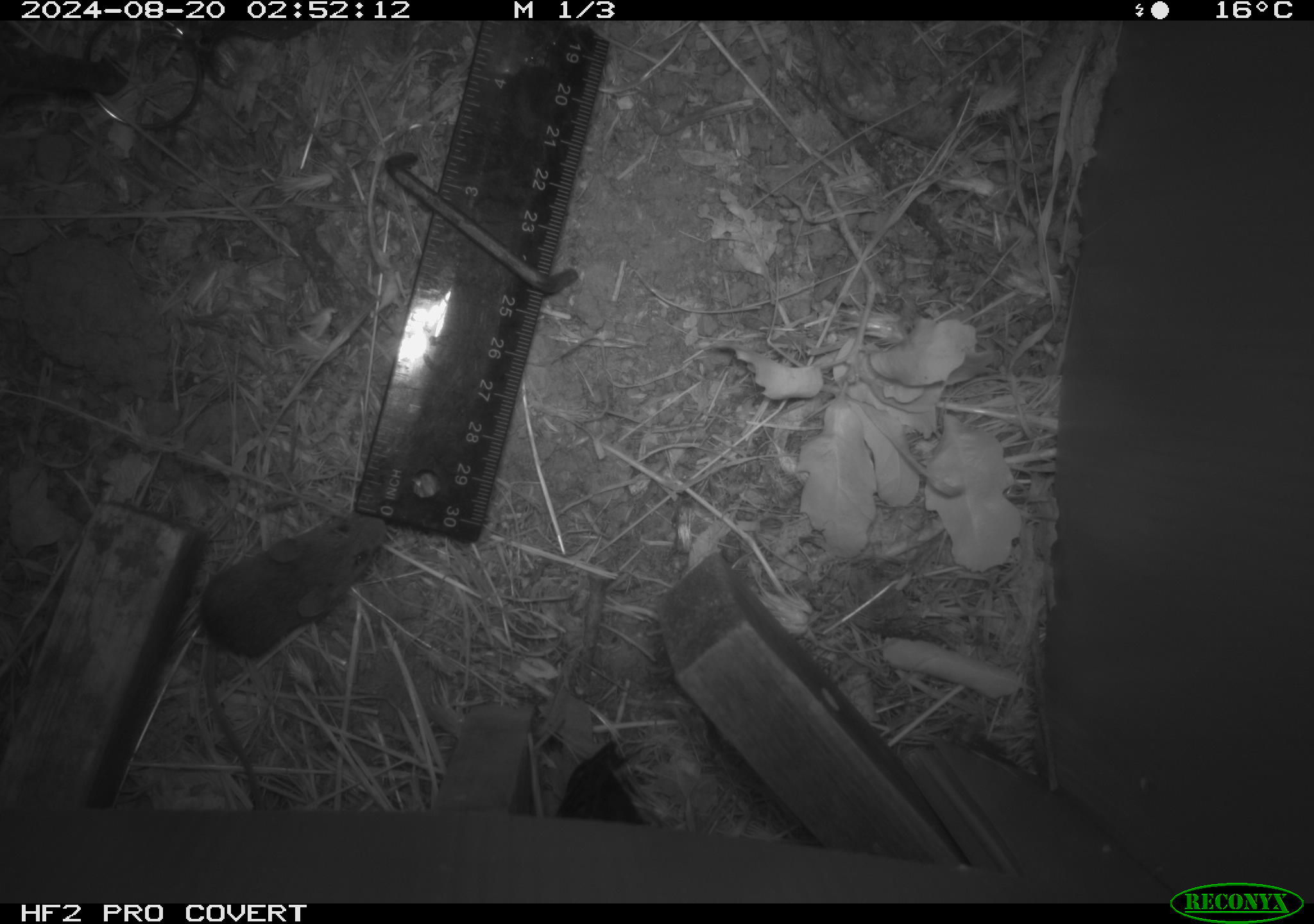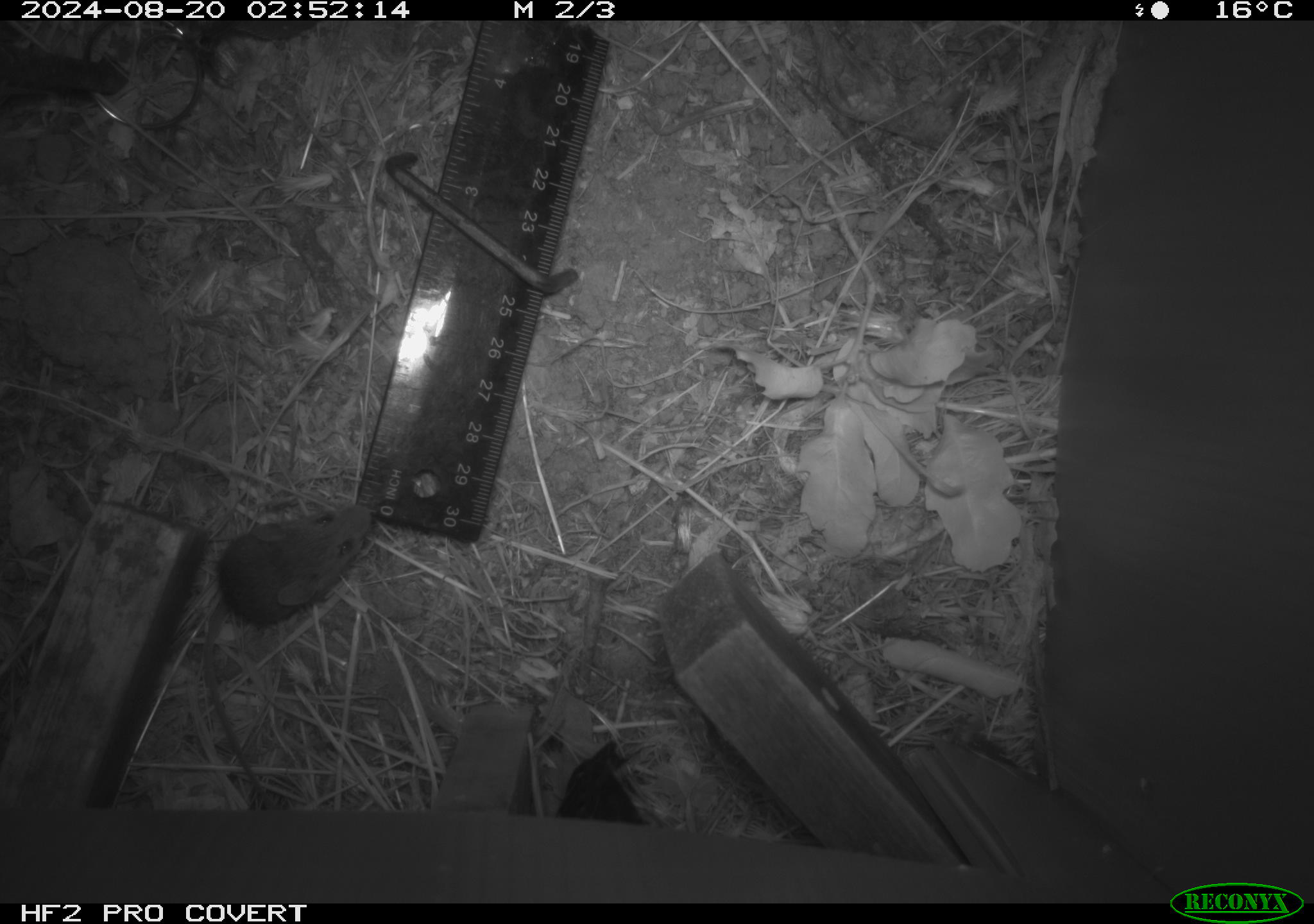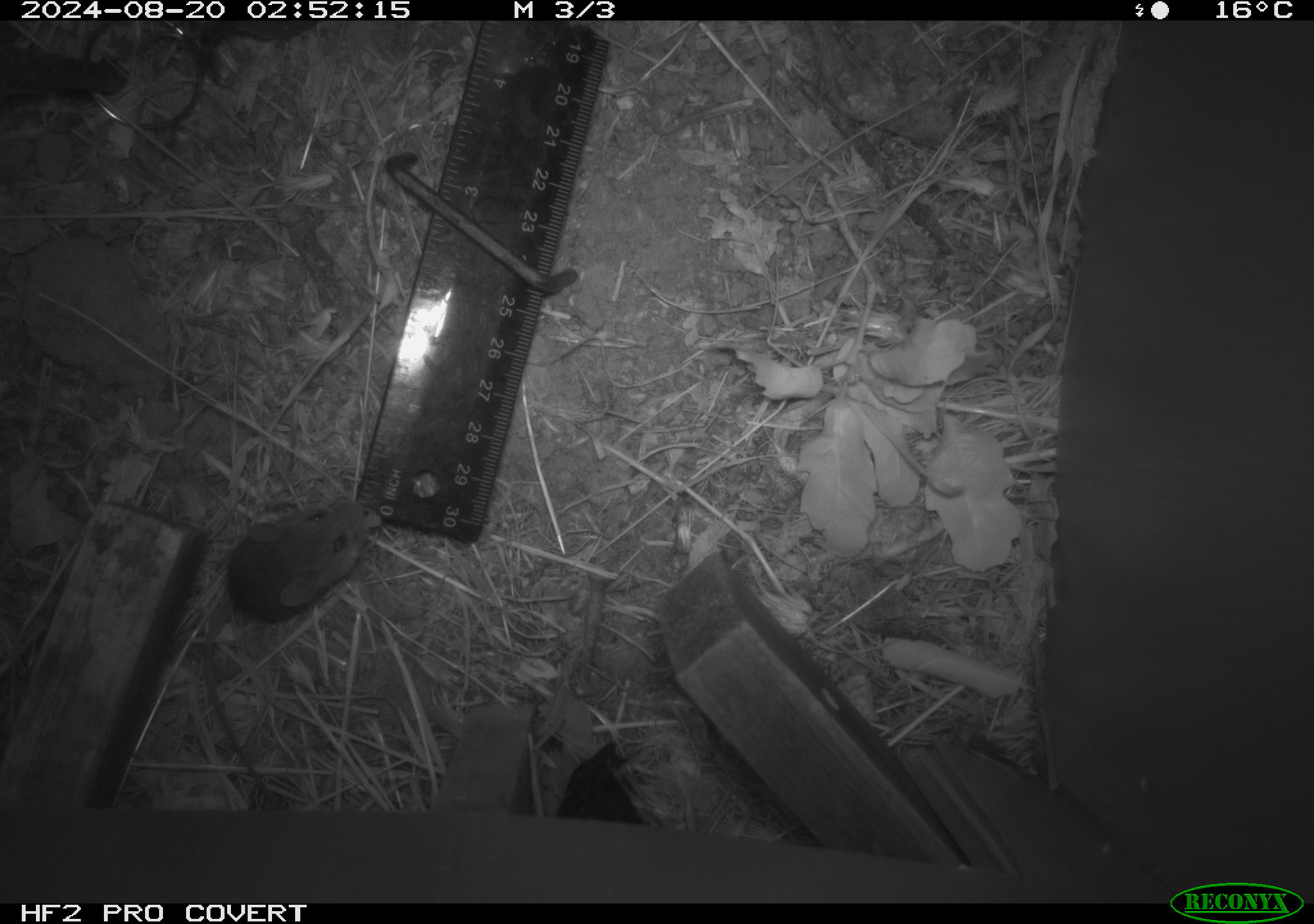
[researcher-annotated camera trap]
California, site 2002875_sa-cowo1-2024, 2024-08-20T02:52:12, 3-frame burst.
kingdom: Animalia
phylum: Chordata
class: Mammalia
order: Rodentia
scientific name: Rodentia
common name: mouse species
Mouse species (Rodentia).